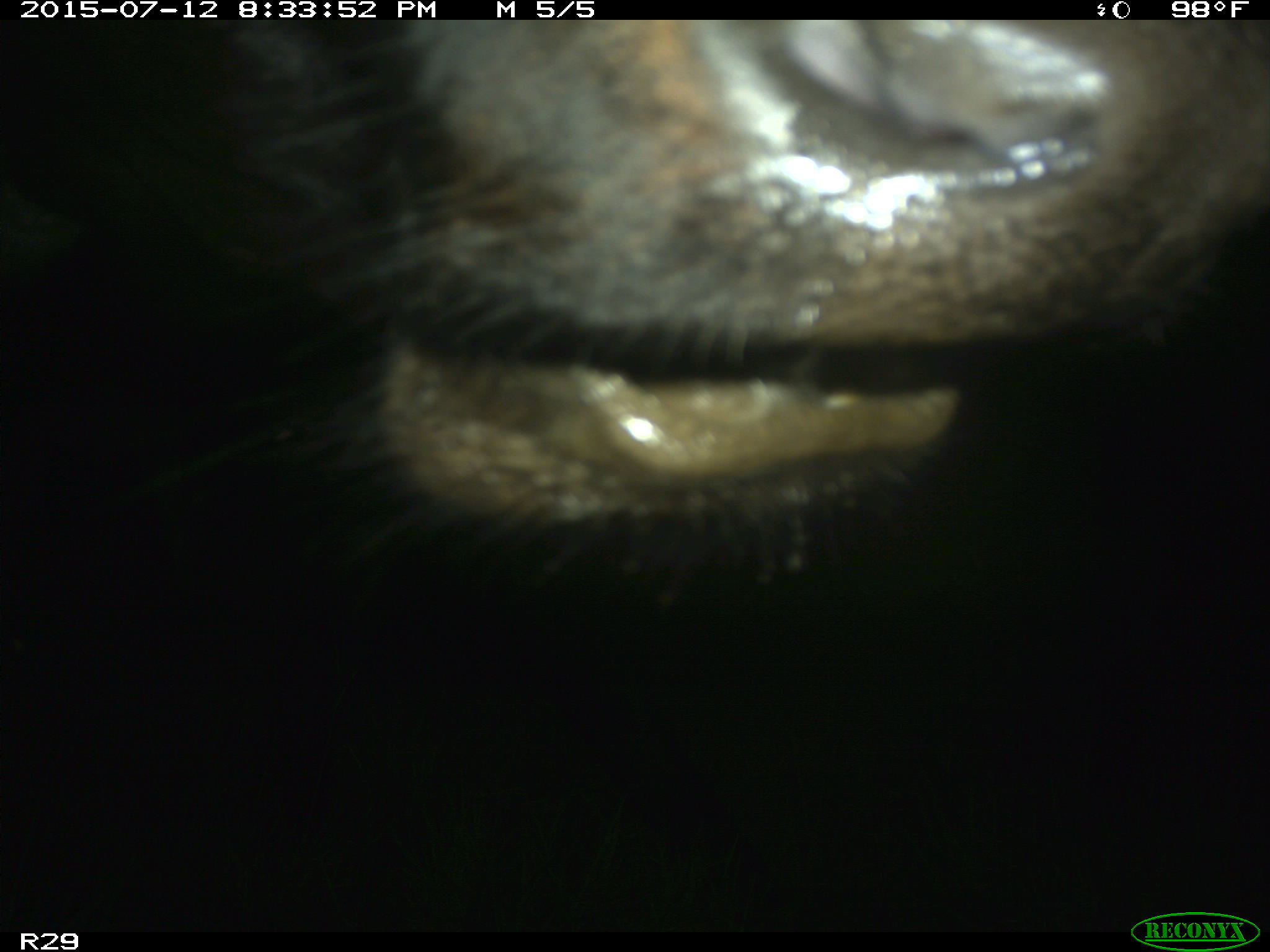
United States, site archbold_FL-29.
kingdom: Animalia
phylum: Chordata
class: Mammalia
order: Artiodactyla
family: Bovidae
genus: Bos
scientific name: Bos taurus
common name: domestic cow